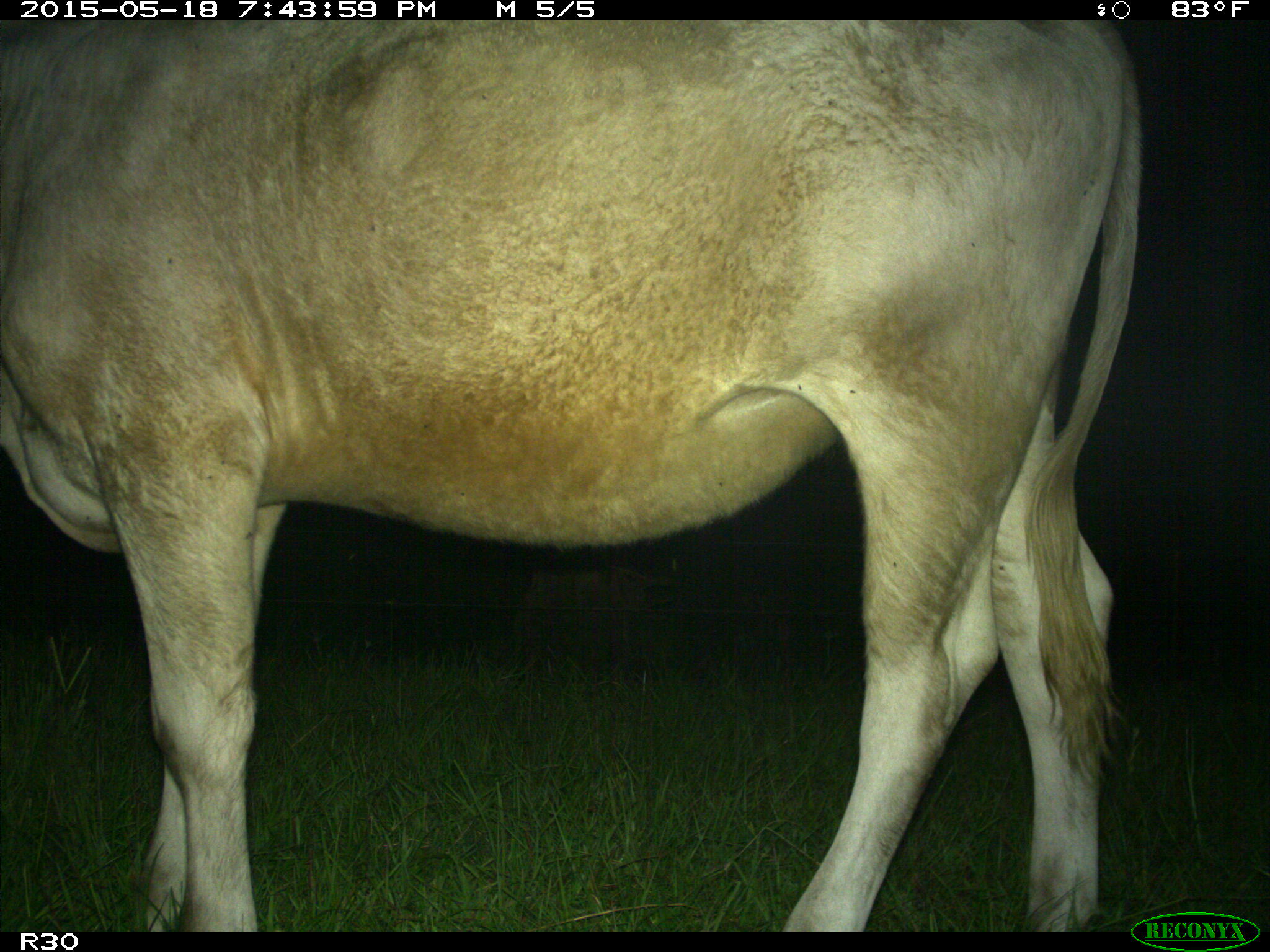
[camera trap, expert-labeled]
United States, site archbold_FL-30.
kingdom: Animalia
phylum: Chordata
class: Mammalia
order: Artiodactyla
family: Bovidae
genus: Bos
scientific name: Bos taurus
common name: domestic cow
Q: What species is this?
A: Bos taurus (domestic cow).